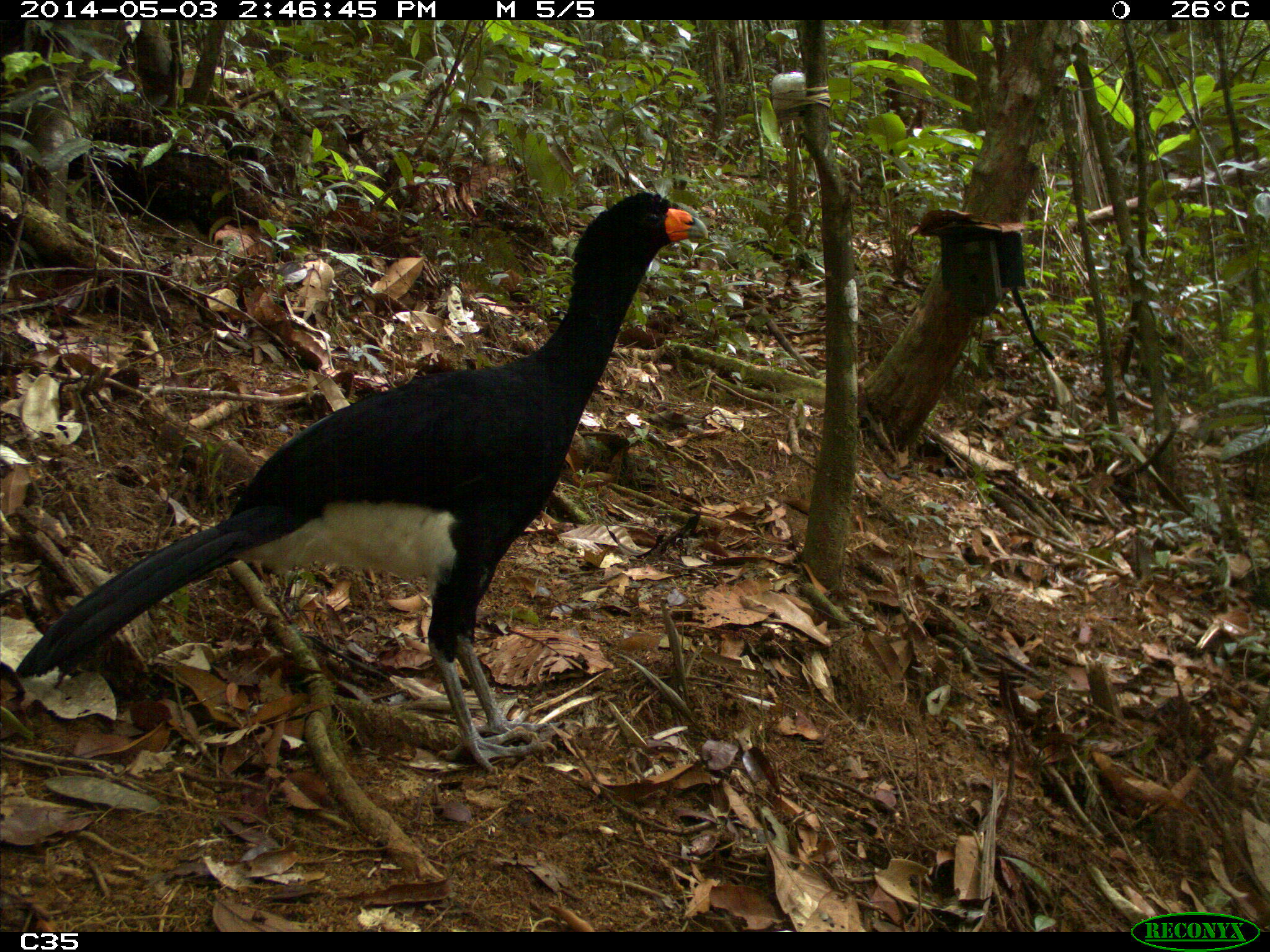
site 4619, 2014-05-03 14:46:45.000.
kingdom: Animalia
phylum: Chordata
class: Aves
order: Galliformes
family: Cracidae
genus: Crax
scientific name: Crax alector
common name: black curassow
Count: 2.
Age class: adult.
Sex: female.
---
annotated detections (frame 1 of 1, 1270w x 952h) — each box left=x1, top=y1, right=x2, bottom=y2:
crax alector: left=15, top=188, right=708, bottom=773